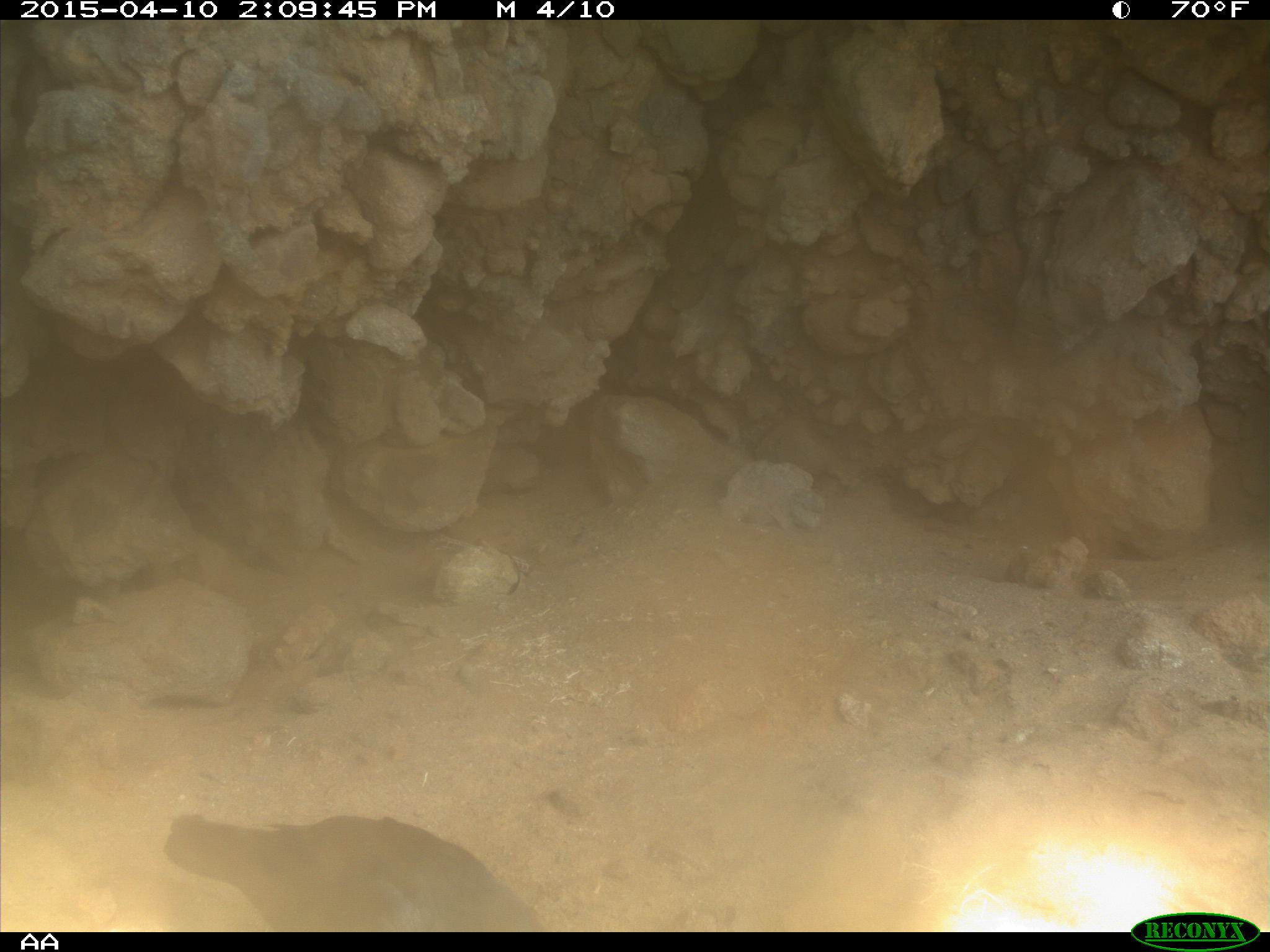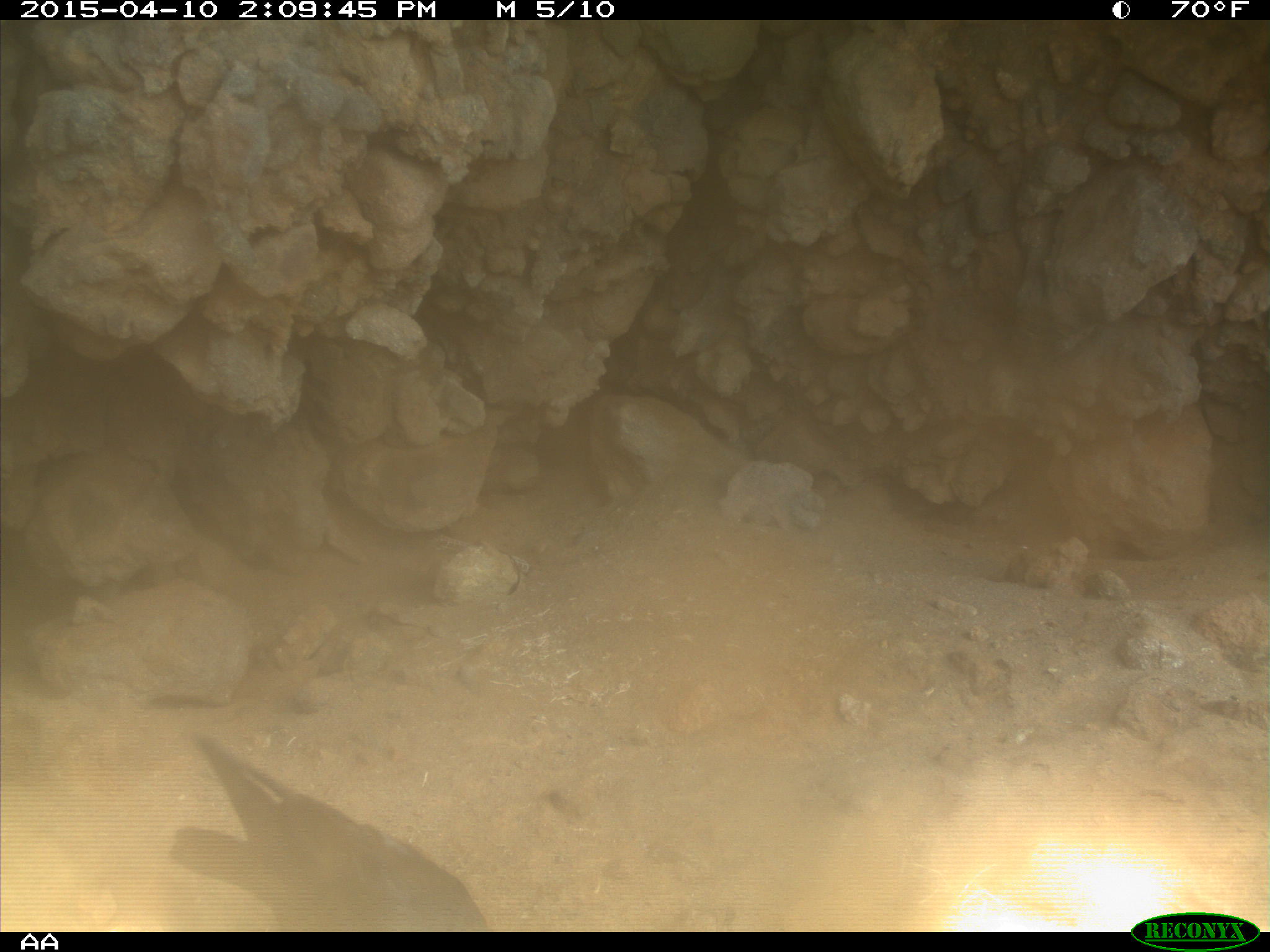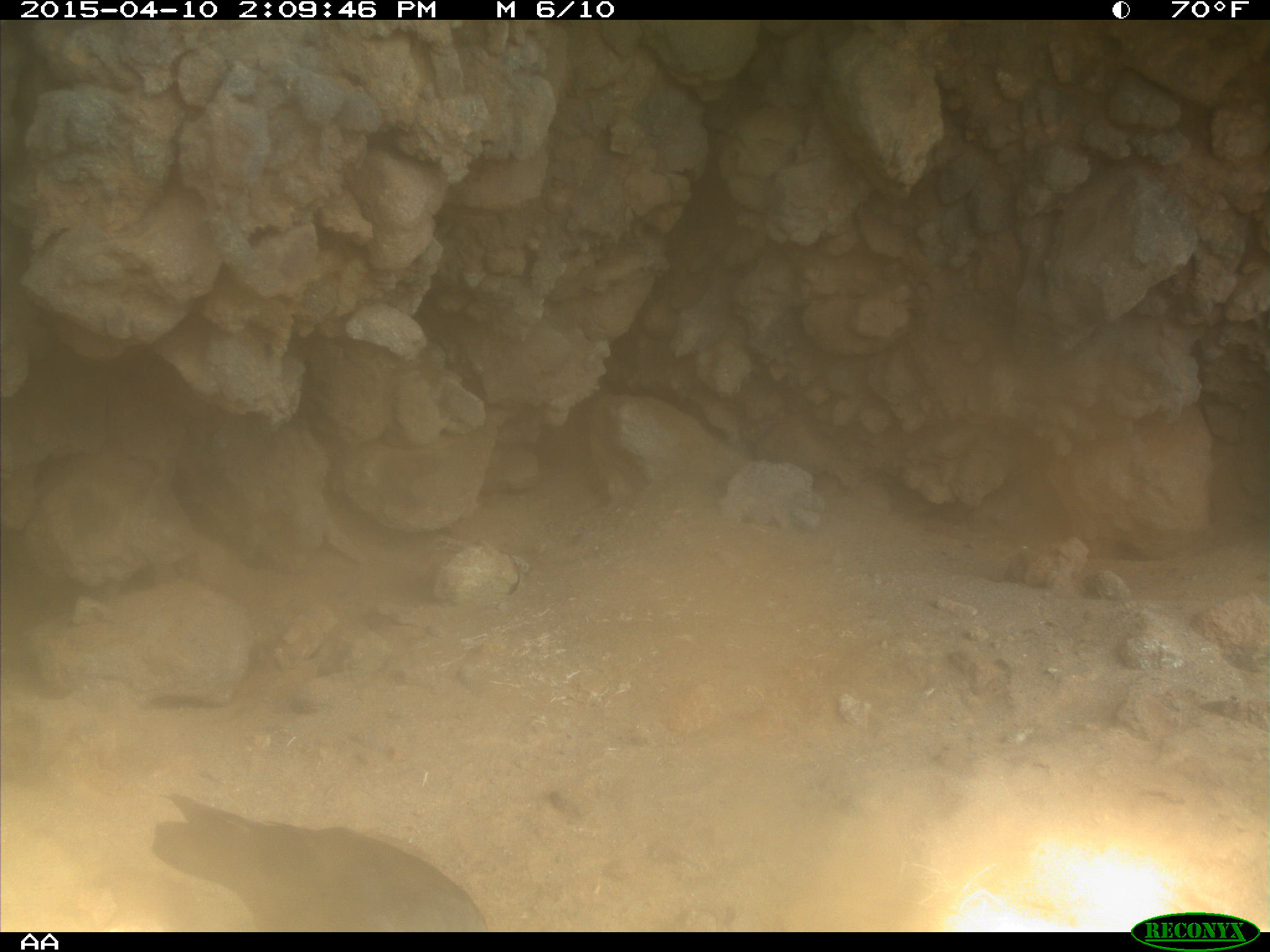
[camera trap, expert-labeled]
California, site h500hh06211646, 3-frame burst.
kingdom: Animalia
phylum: Chordata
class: Aves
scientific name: Aves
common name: bird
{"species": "bird (Aves)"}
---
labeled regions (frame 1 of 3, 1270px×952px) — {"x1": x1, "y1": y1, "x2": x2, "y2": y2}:
bird: {"x1": 166, "y1": 811, "x2": 554, "y2": 929}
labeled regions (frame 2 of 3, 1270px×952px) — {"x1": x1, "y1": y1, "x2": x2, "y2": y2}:
bird: {"x1": 169, "y1": 734, "x2": 490, "y2": 933}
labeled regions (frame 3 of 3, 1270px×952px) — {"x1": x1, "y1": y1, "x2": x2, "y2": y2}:
bird: {"x1": 152, "y1": 797, "x2": 487, "y2": 932}